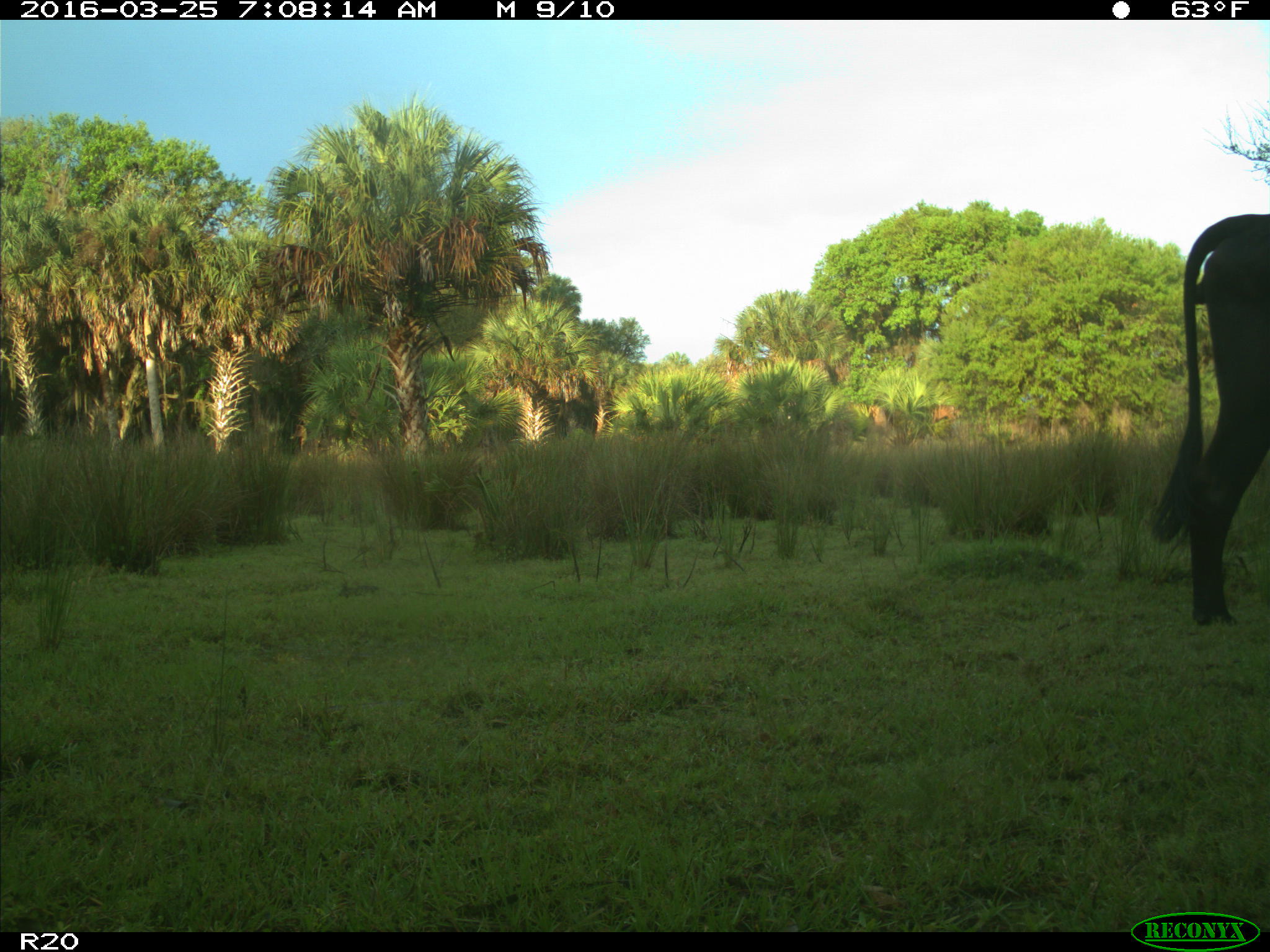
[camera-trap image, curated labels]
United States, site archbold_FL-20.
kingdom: Animalia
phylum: Chordata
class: Mammalia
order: Artiodactyla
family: Bovidae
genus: Bos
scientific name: Bos taurus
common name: domestic cow